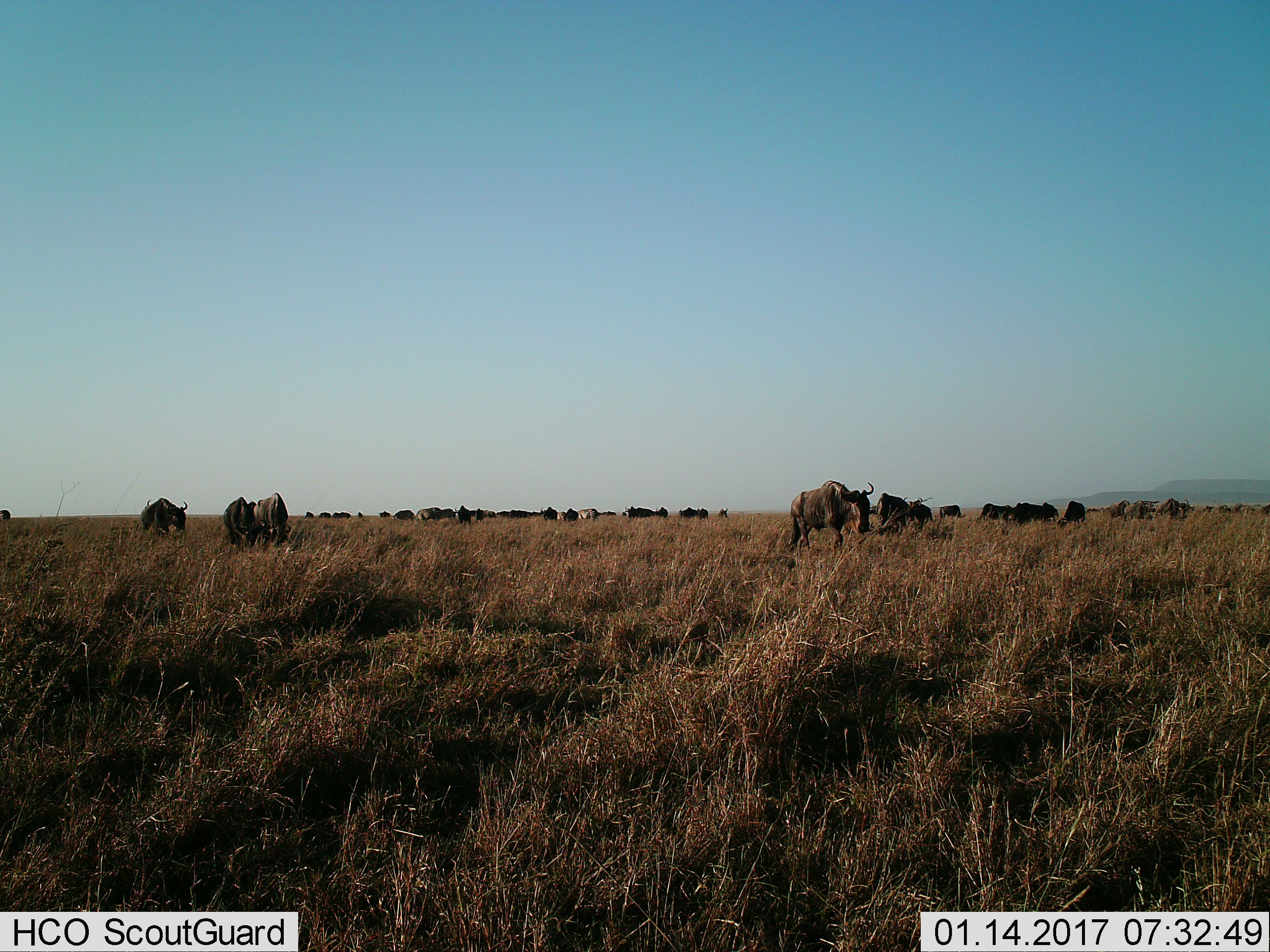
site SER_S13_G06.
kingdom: Animalia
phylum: Chordata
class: Mammalia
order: Artiodactyla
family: Bovidae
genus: Connochaetes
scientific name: Connochaetes taurinus taurinus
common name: blue wildebeest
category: wildebeestblue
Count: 11-50.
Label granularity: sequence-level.